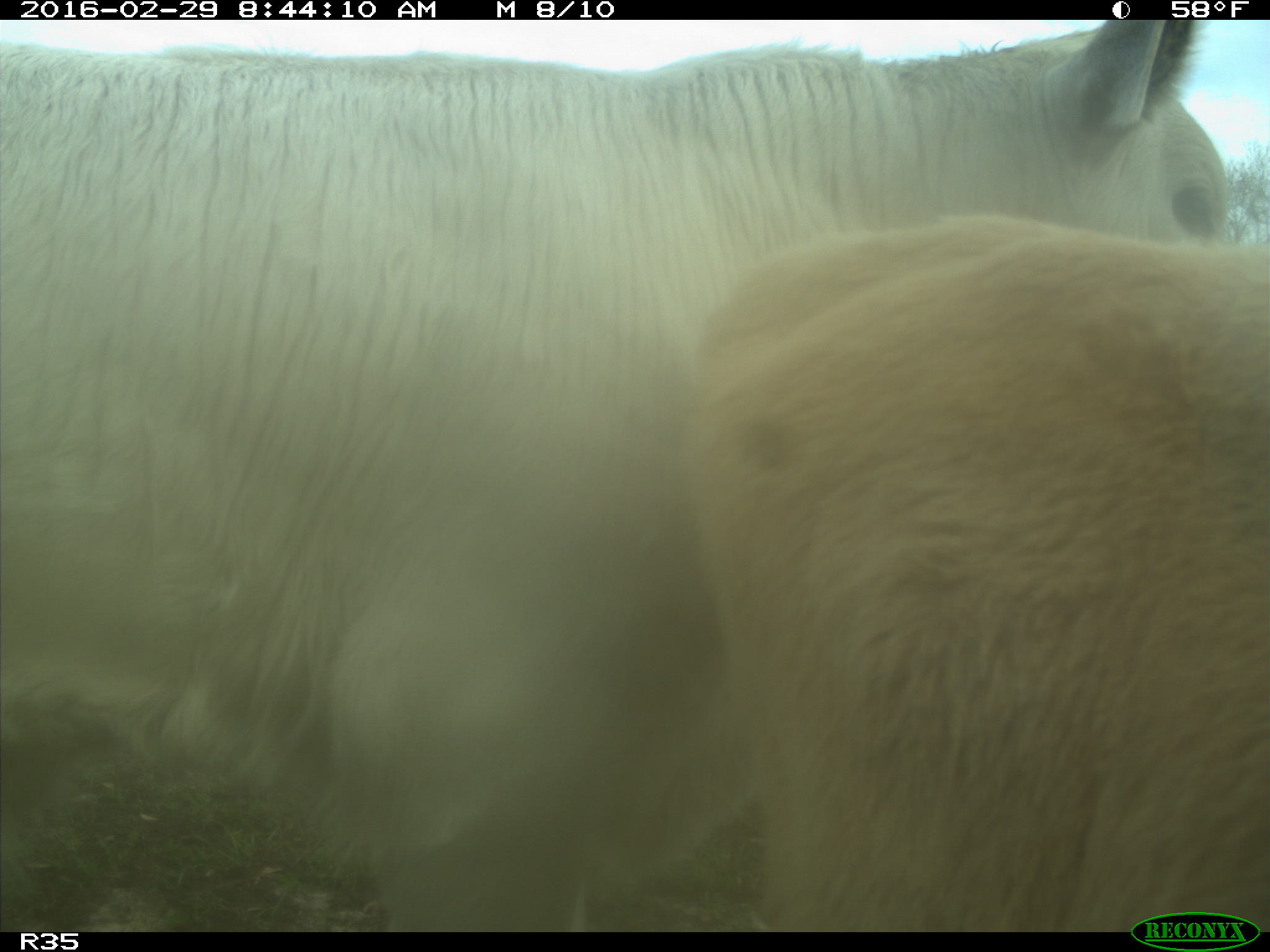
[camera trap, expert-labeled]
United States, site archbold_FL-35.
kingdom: Animalia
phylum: Chordata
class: Mammalia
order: Artiodactyla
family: Bovidae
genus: Bos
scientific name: Bos taurus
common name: domestic cow